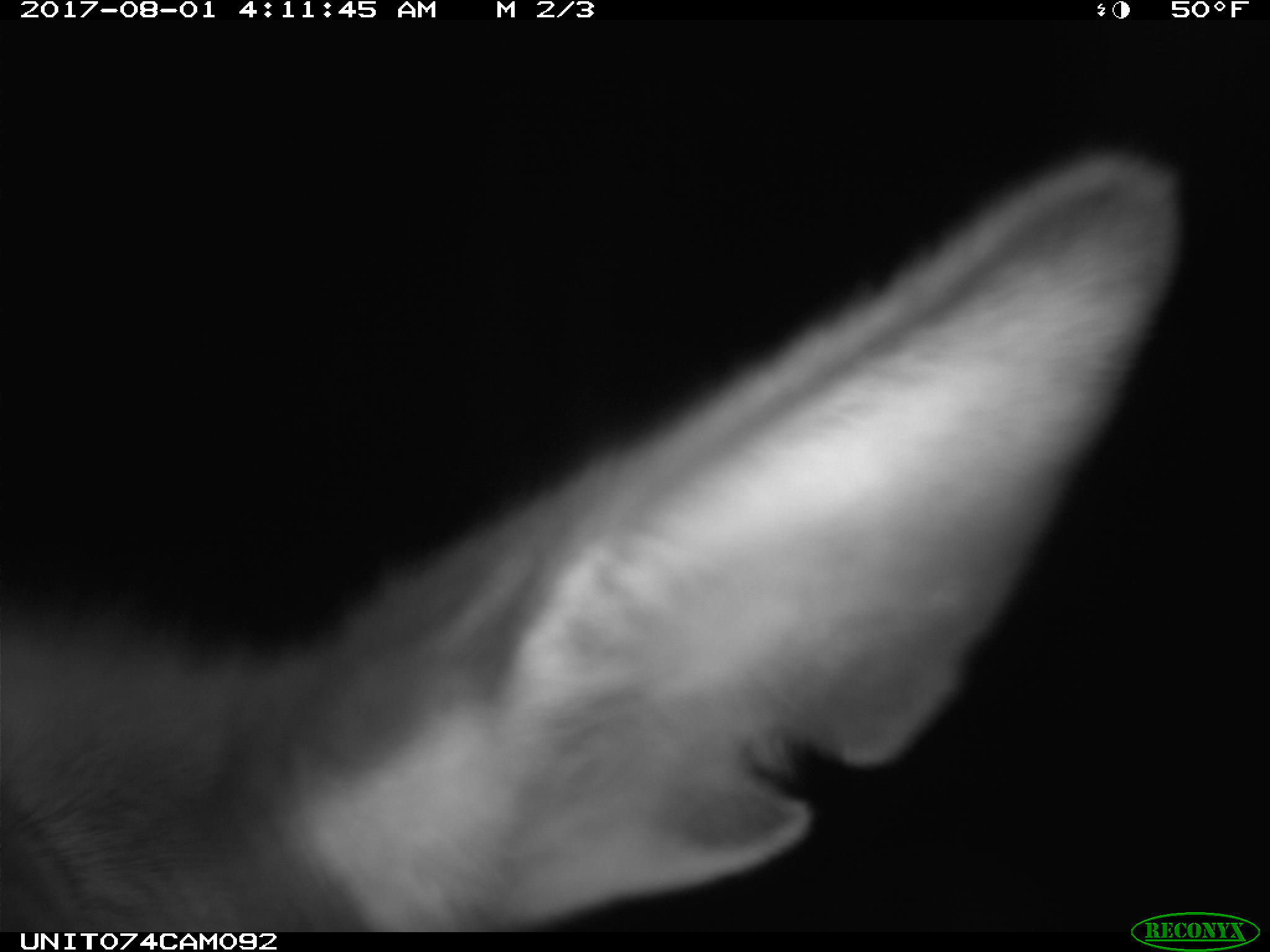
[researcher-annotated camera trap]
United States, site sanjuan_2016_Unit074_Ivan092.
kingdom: Animalia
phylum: Chordata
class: Mammalia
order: Artiodactyla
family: Cervidae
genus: Cervus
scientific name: Cervus elaphus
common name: red deer